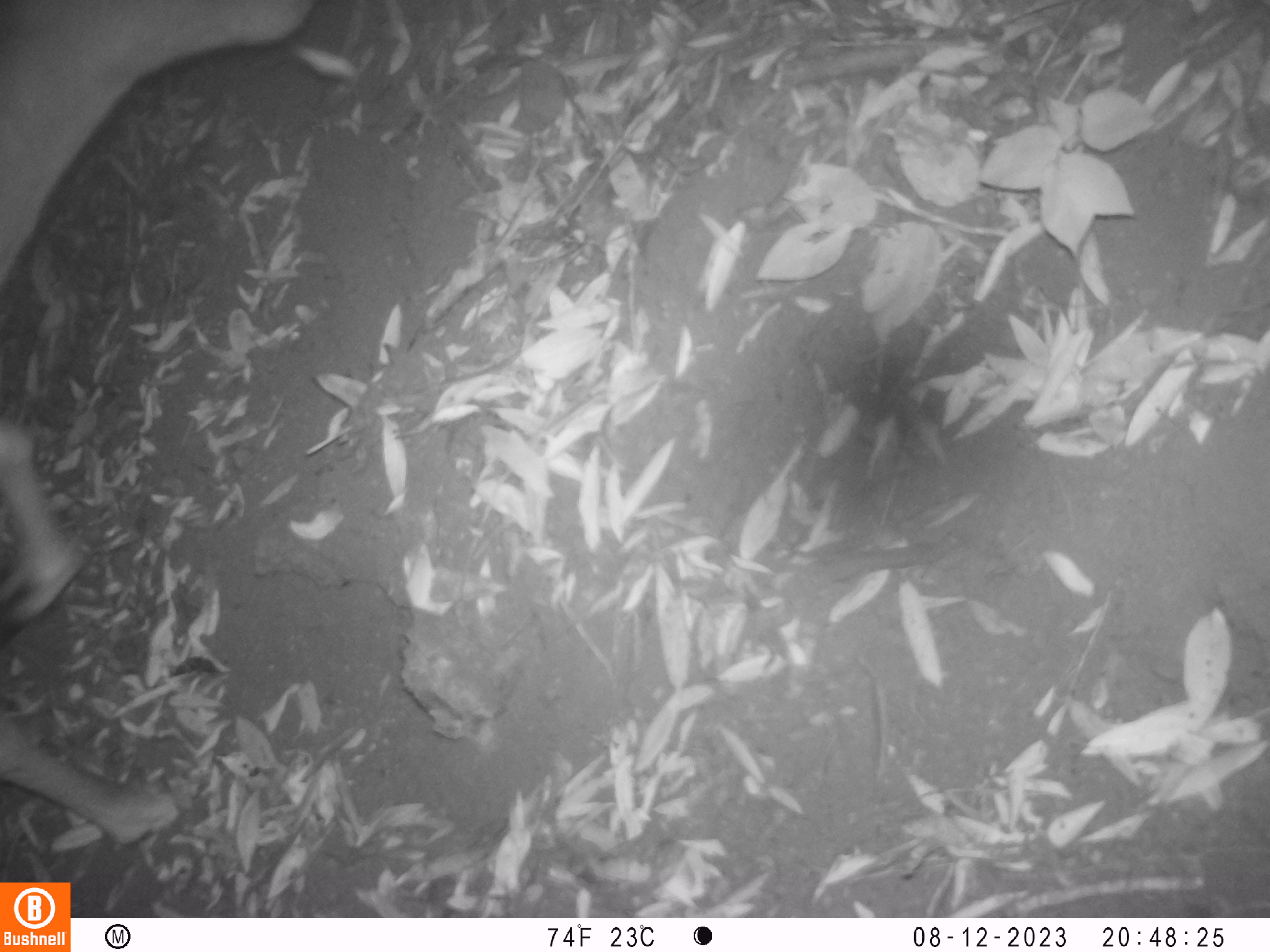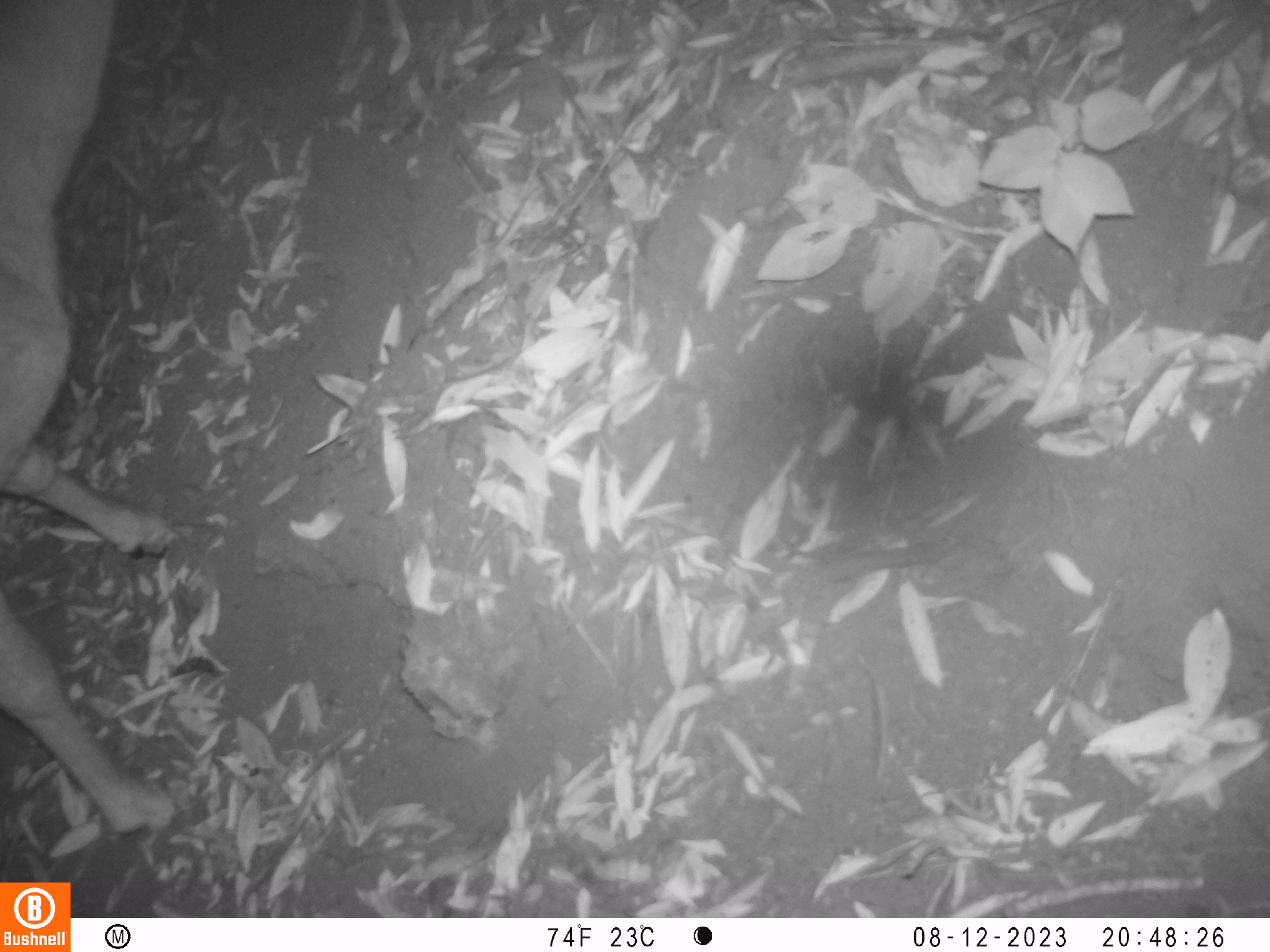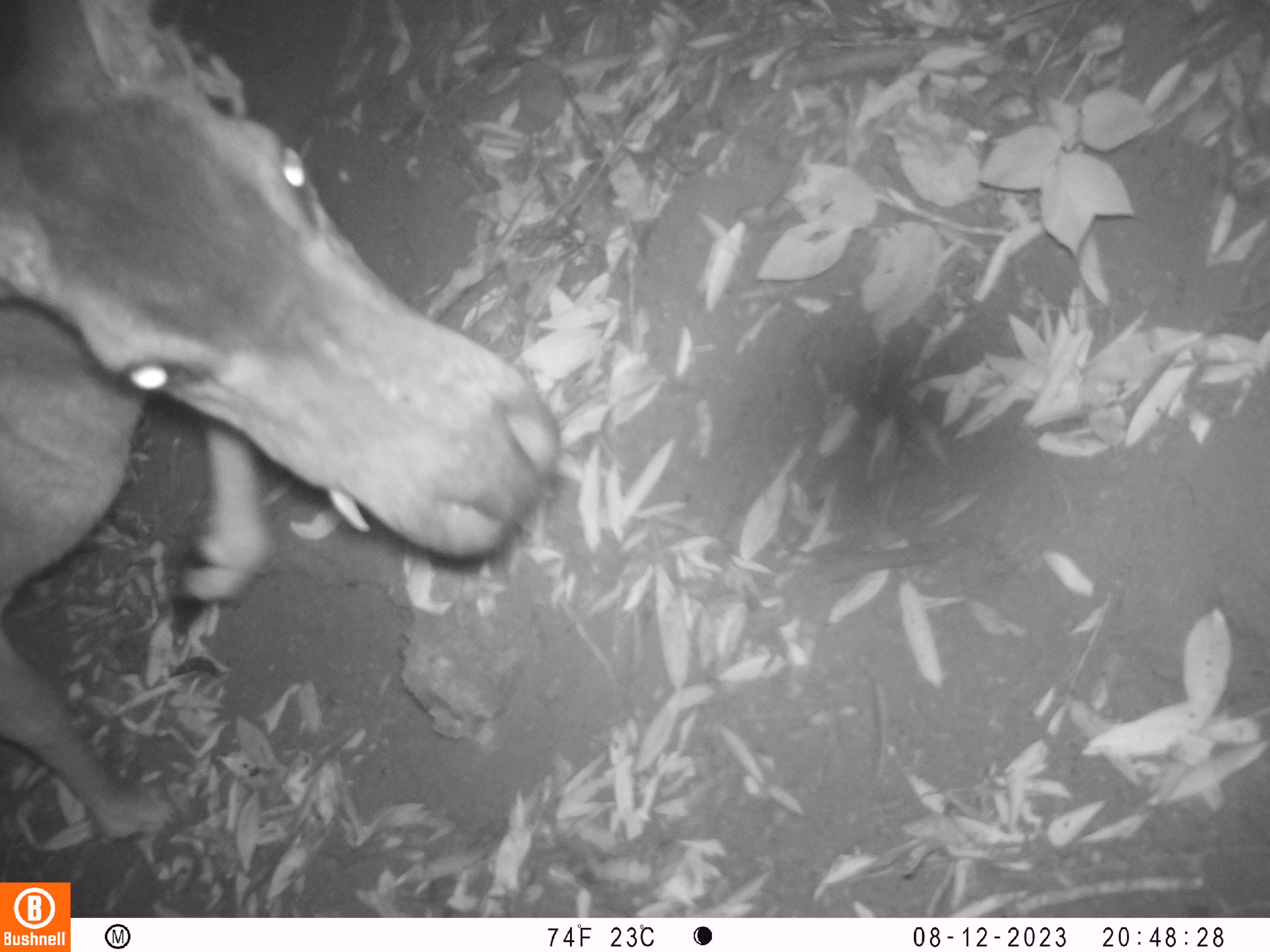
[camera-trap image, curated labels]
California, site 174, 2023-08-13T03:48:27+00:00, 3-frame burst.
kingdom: Animalia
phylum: Chordata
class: Mammalia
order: Artiodactyla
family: Cervidae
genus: Odocoileus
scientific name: Odocoileus hemionus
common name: mule deer